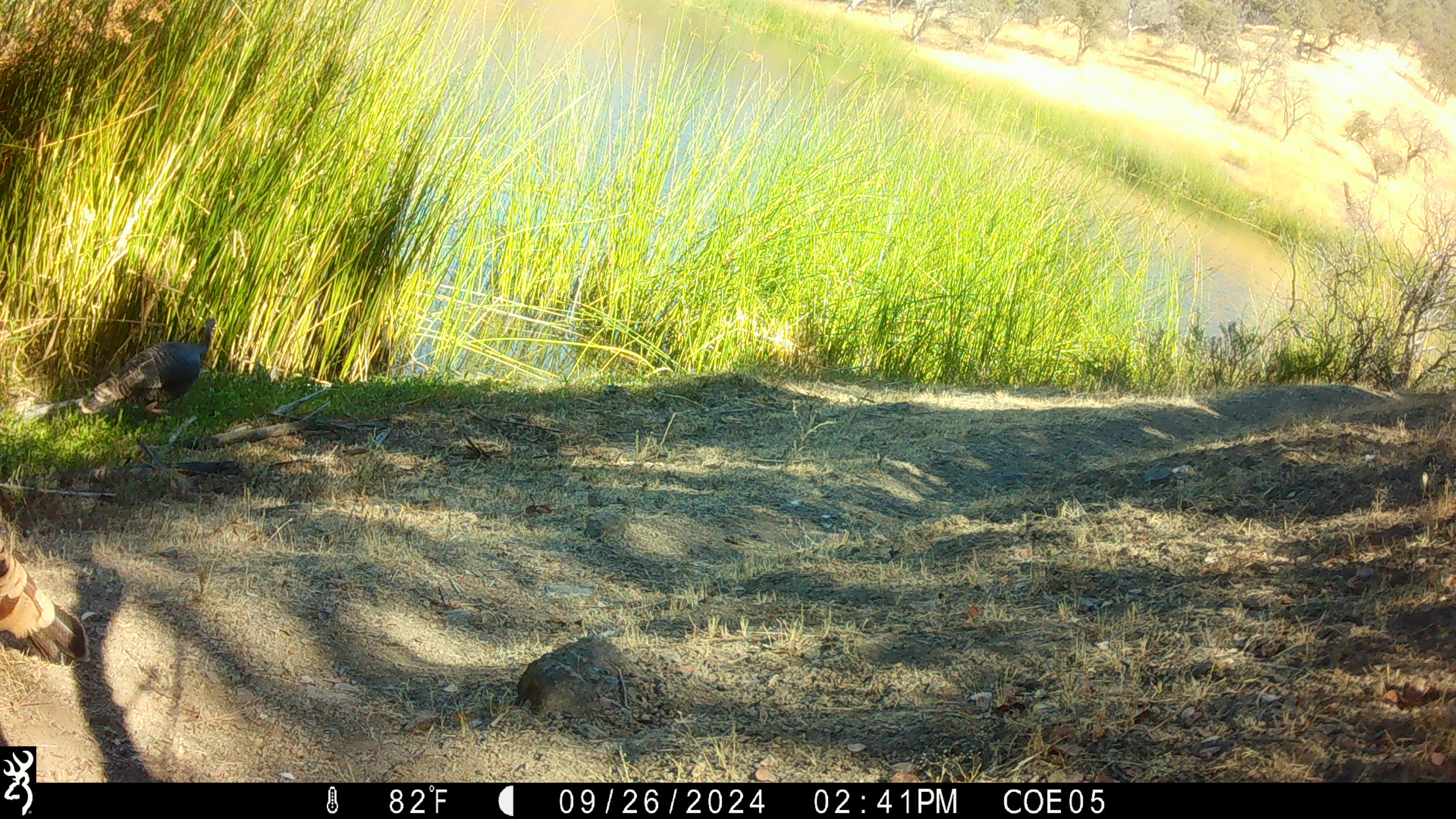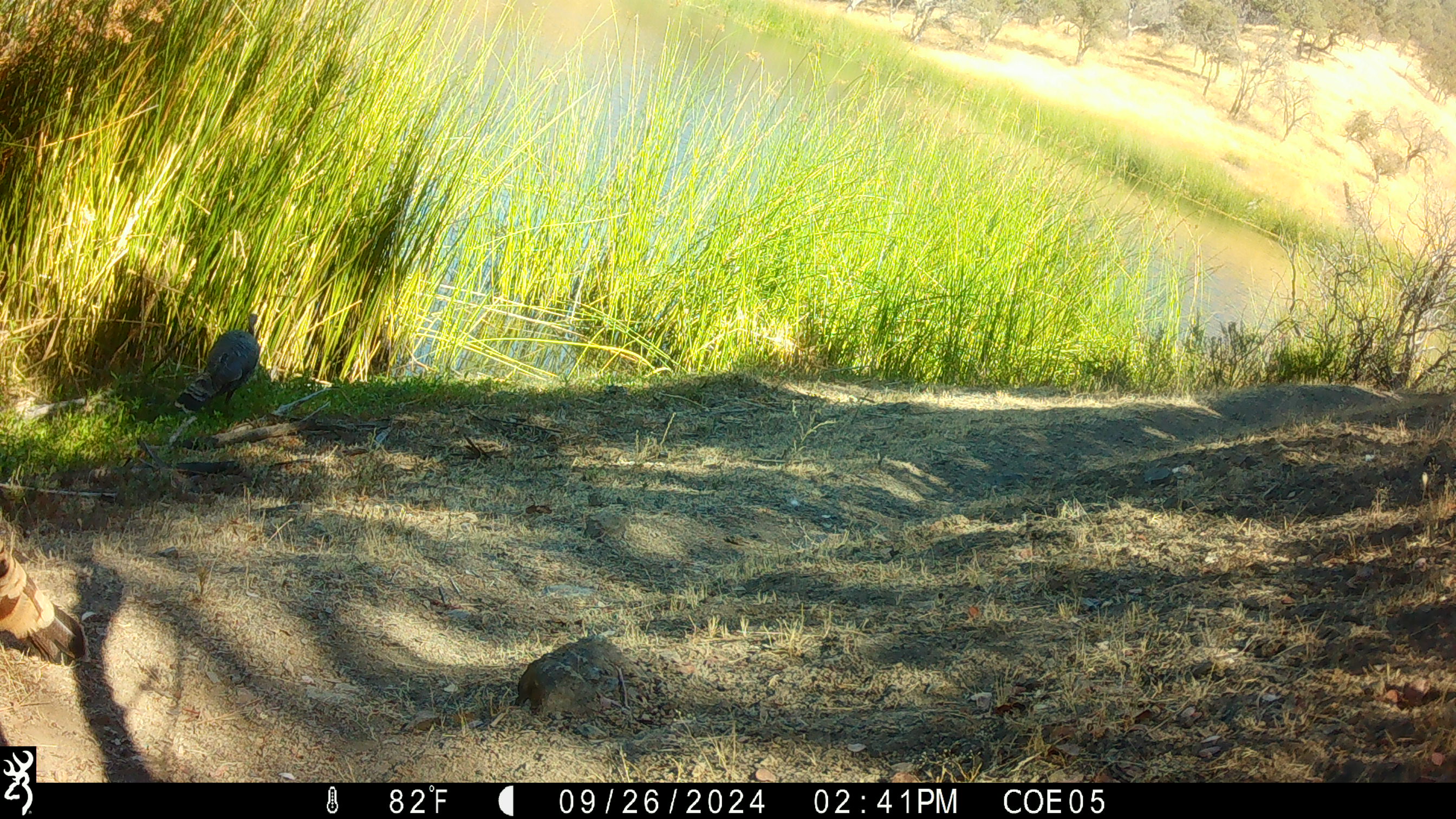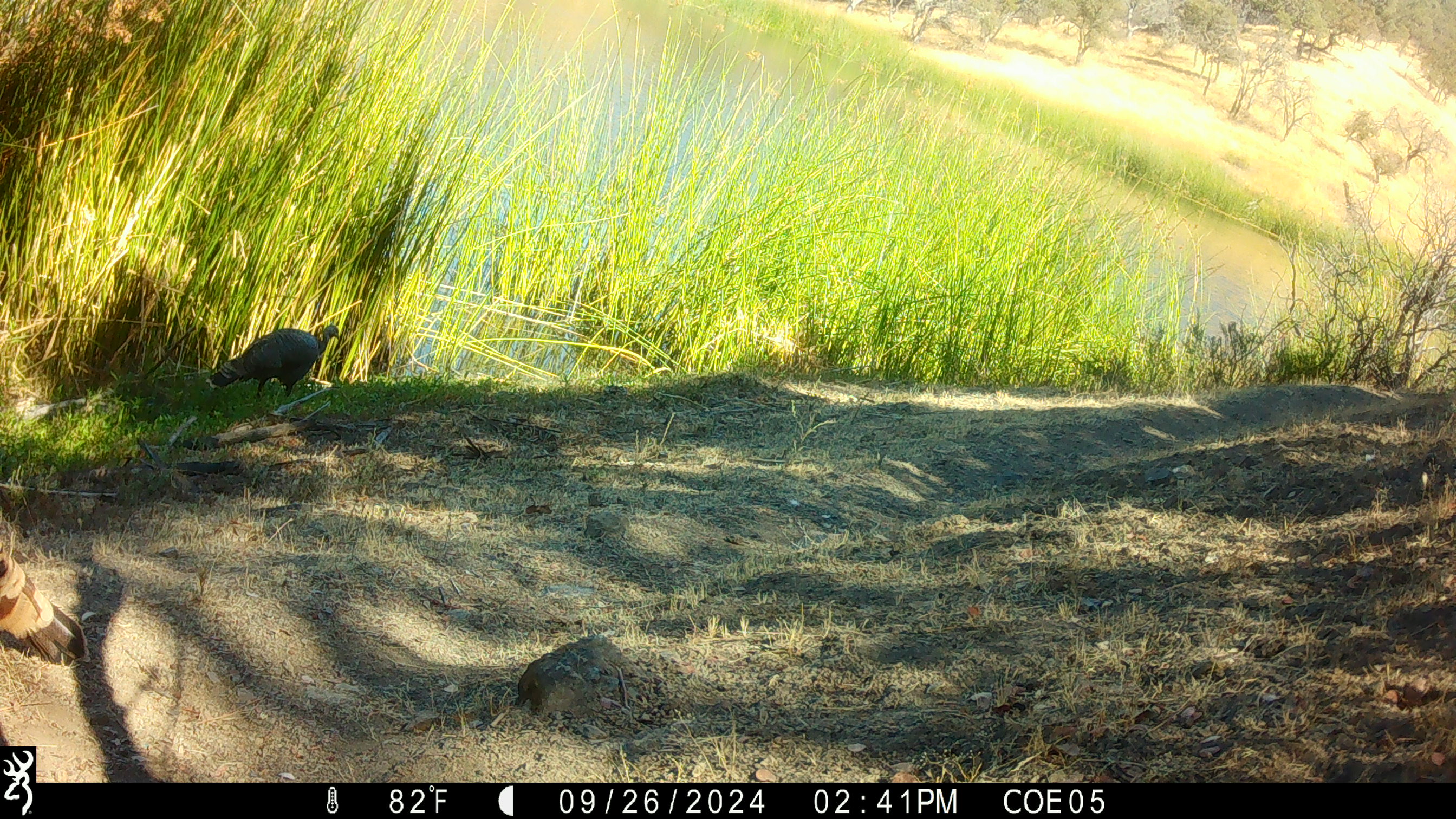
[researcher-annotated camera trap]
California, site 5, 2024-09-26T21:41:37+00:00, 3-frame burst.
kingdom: Animalia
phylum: Chordata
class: Aves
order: Galliformes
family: Phasianidae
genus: Meleagris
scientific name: Meleagris gallopavo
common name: turkey